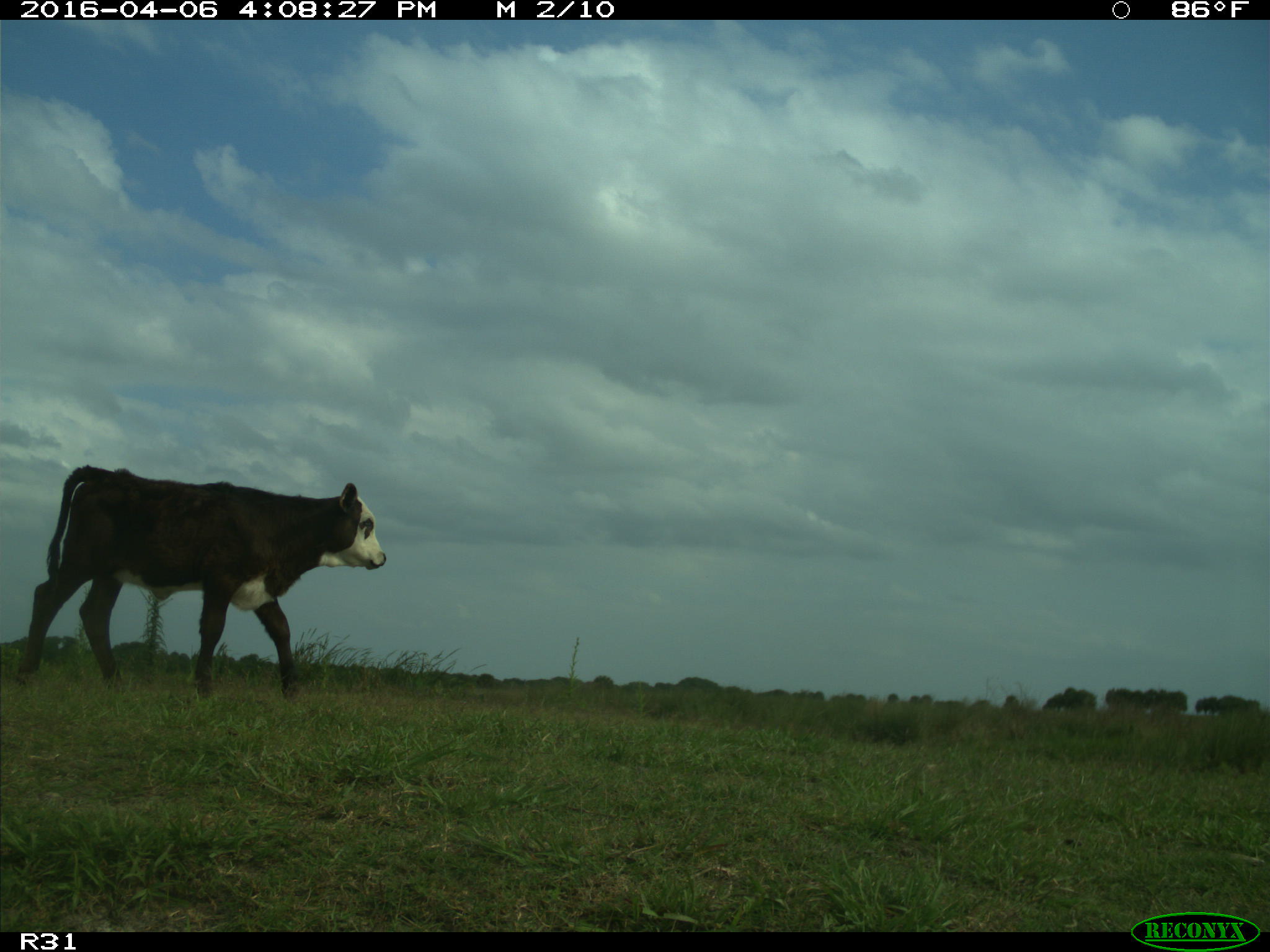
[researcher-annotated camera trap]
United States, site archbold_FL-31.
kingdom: Animalia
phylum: Chordata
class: Mammalia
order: Artiodactyla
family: Bovidae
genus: Bos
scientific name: Bos taurus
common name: domestic cow